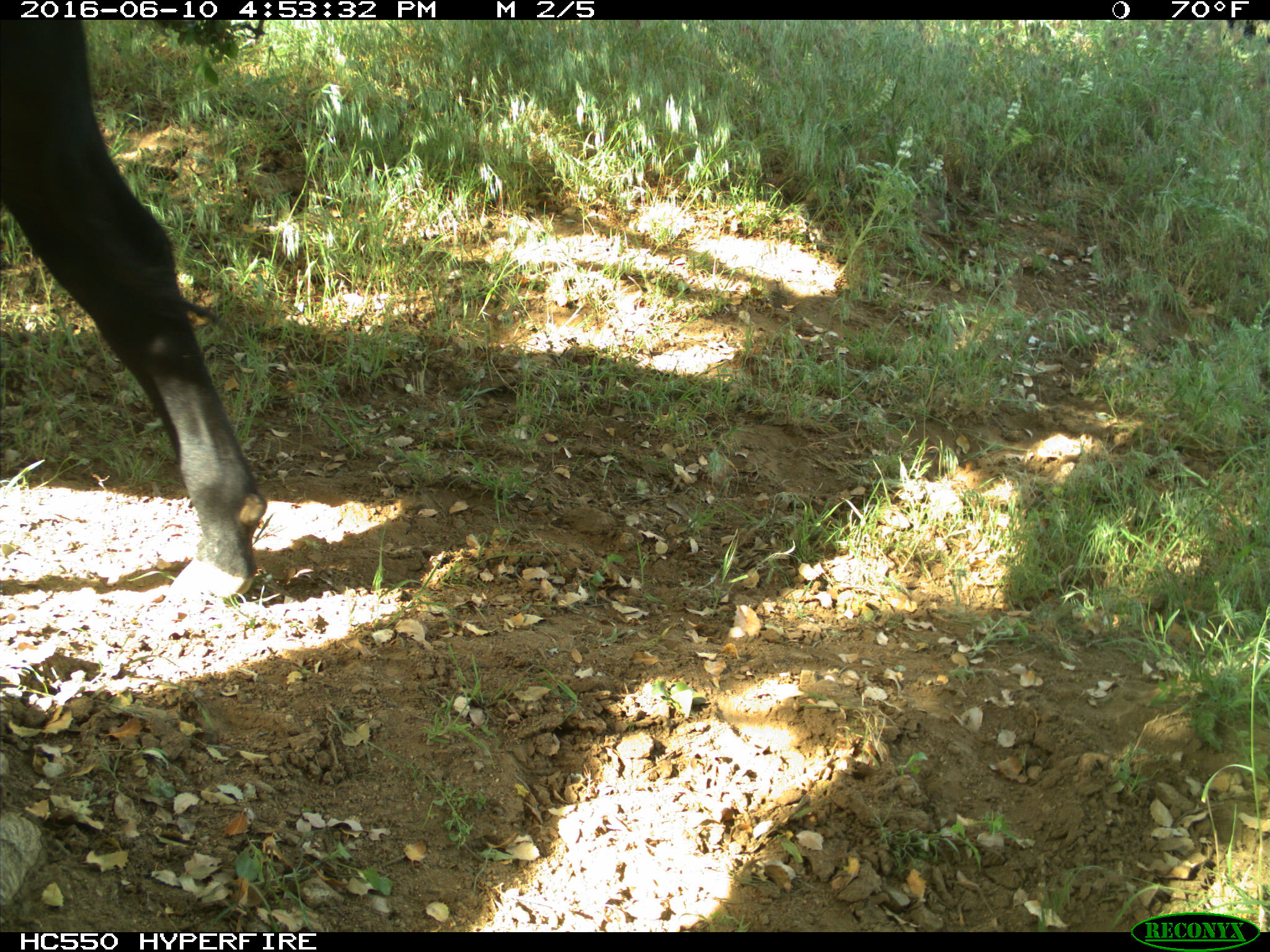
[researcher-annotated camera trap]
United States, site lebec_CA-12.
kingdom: Animalia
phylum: Chordata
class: Mammalia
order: Artiodactyla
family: Bovidae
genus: Bos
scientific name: Bos taurus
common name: domestic cow